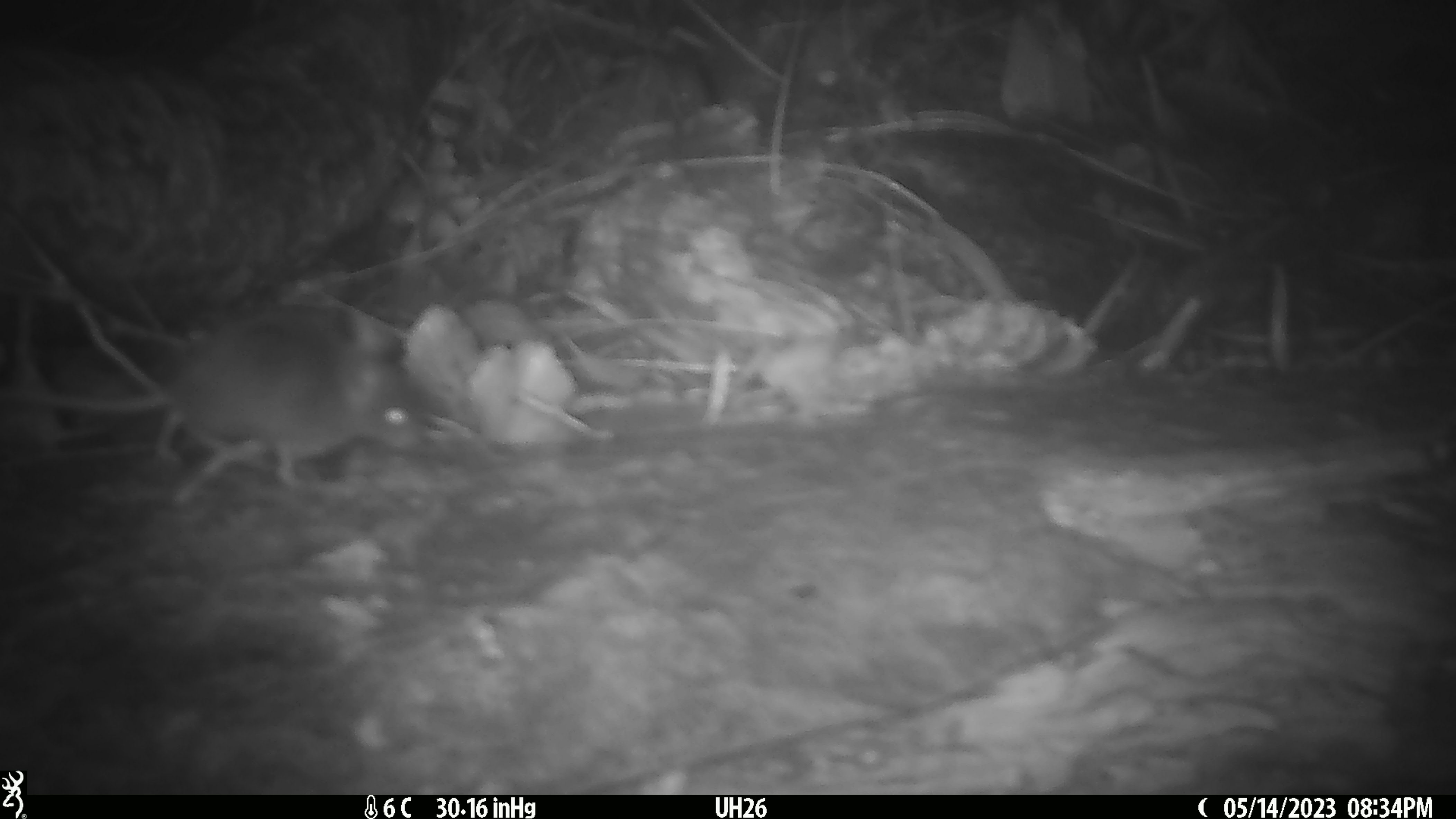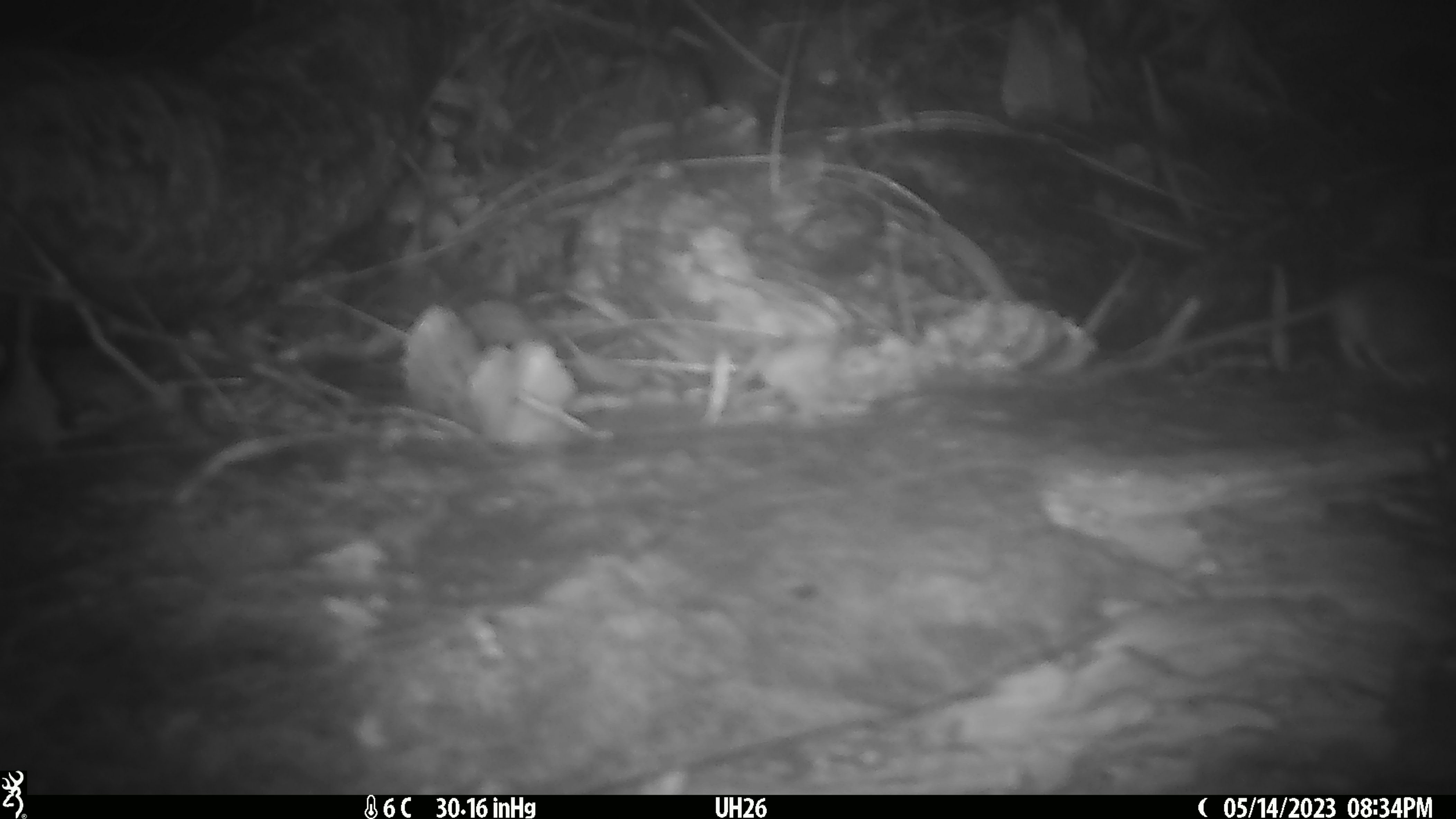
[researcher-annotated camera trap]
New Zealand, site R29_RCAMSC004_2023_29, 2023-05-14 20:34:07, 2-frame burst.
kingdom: Animalia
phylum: Chordata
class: Mammalia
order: Rodentia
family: Muridae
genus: Mus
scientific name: Mus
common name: mouse